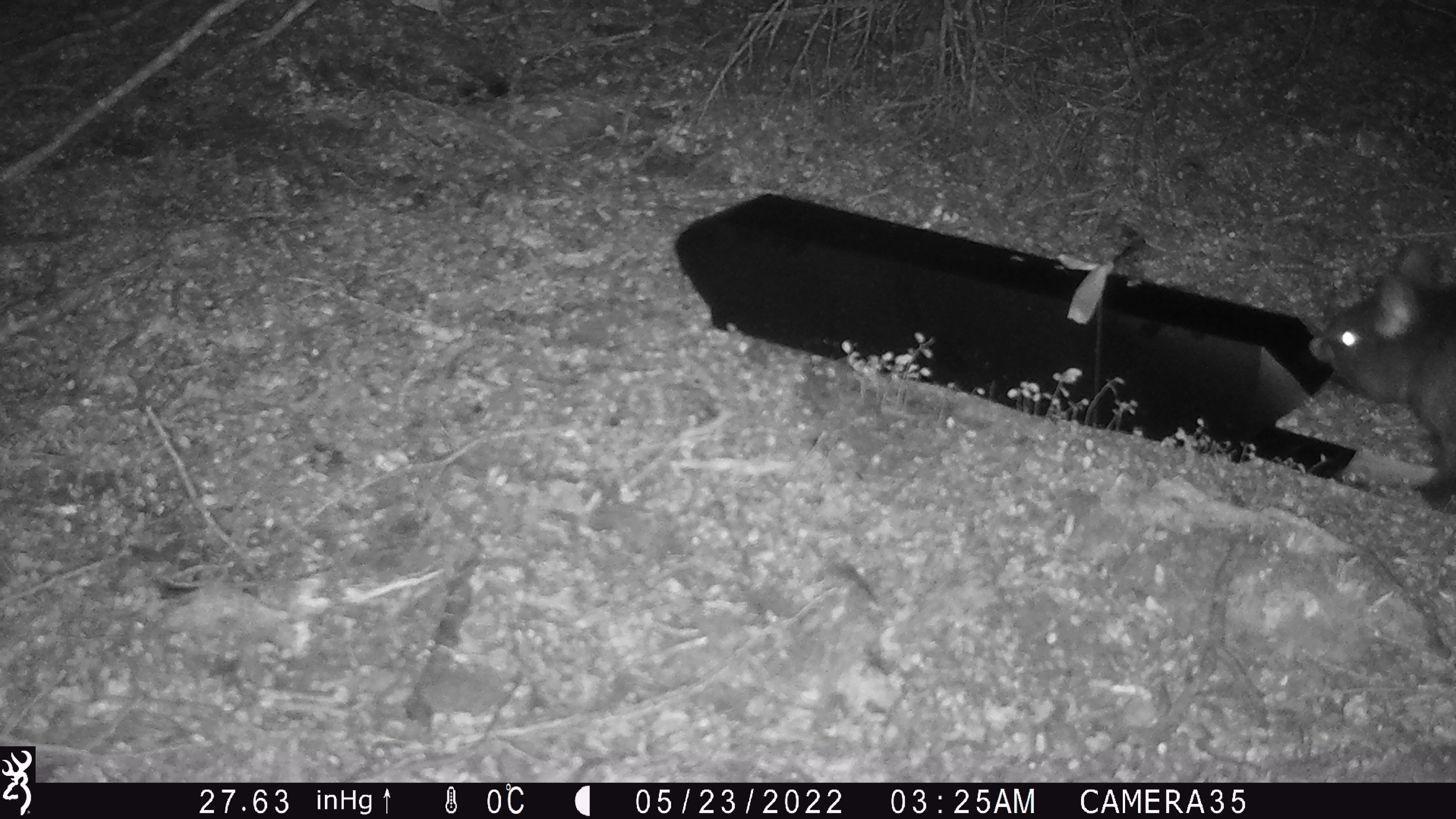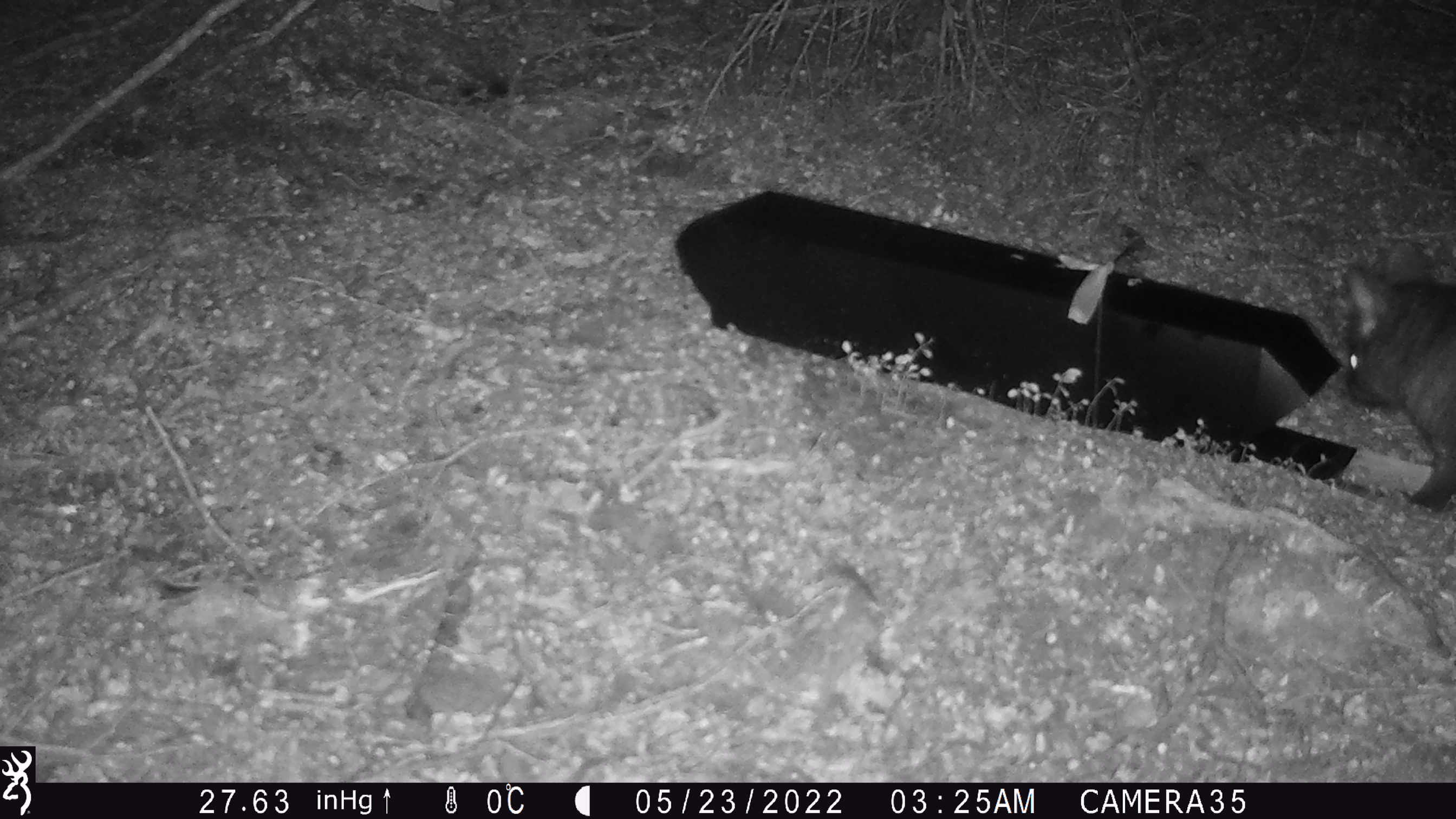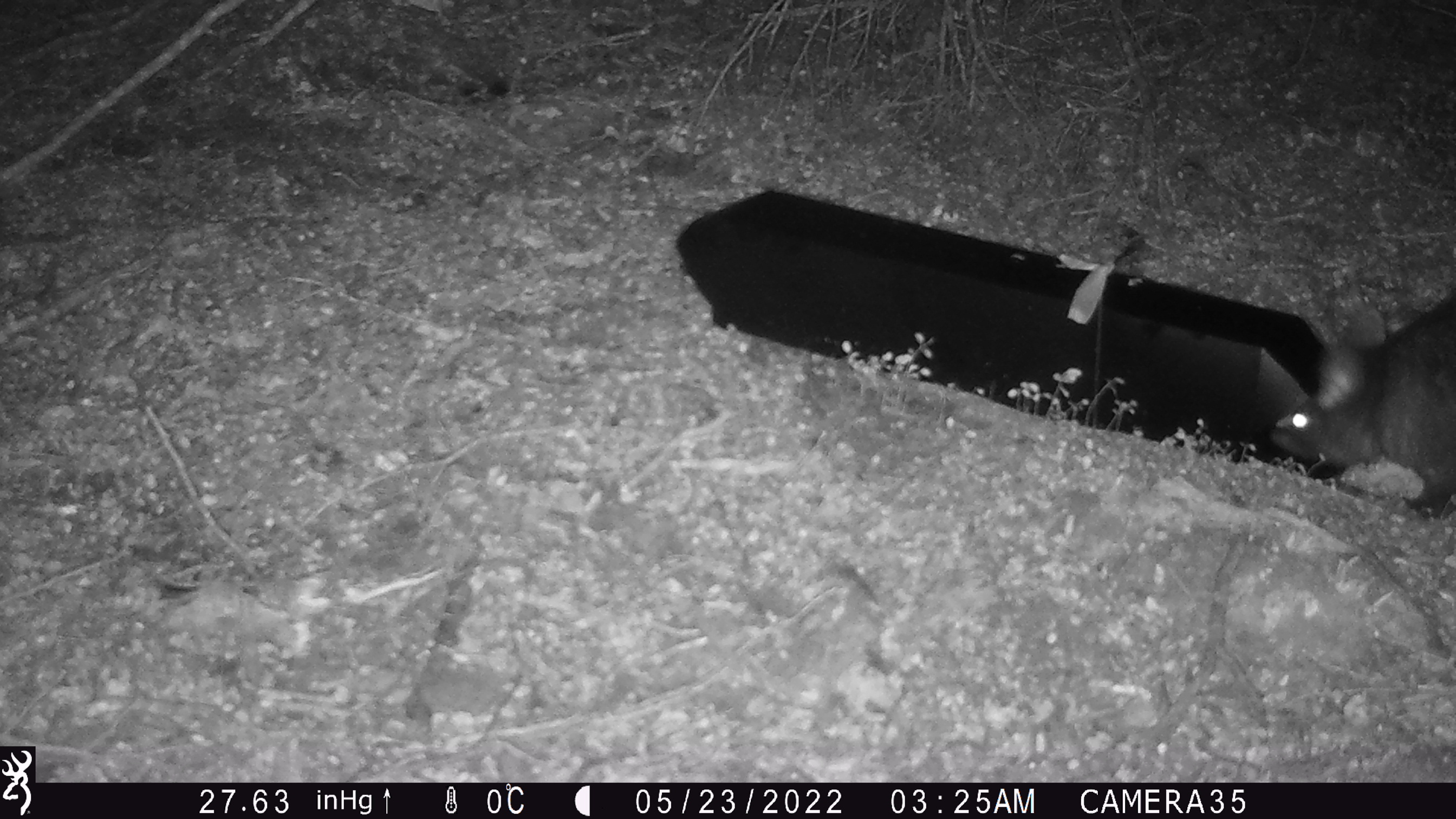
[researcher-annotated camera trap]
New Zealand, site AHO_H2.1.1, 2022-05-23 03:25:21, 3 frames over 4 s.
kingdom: Animalia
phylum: Chordata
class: Mammalia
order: Diprotodontia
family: Phalangeridae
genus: Trichosurus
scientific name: Trichosurus vulpecula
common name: common brushtail possum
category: possum